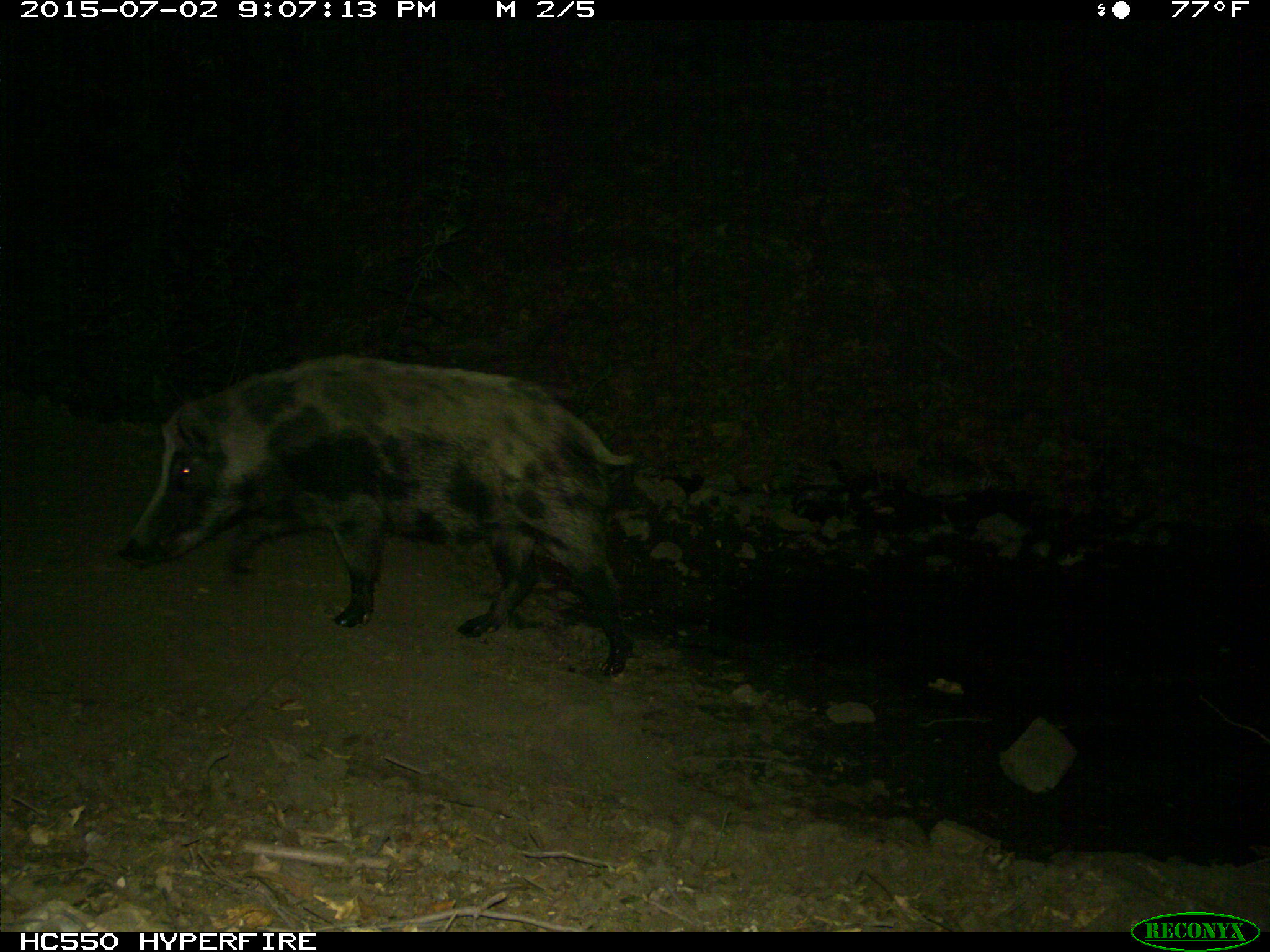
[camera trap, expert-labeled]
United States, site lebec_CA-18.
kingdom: Animalia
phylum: Chordata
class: Mammalia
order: Artiodactyla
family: Suidae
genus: Sus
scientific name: Sus scrofa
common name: wild boar